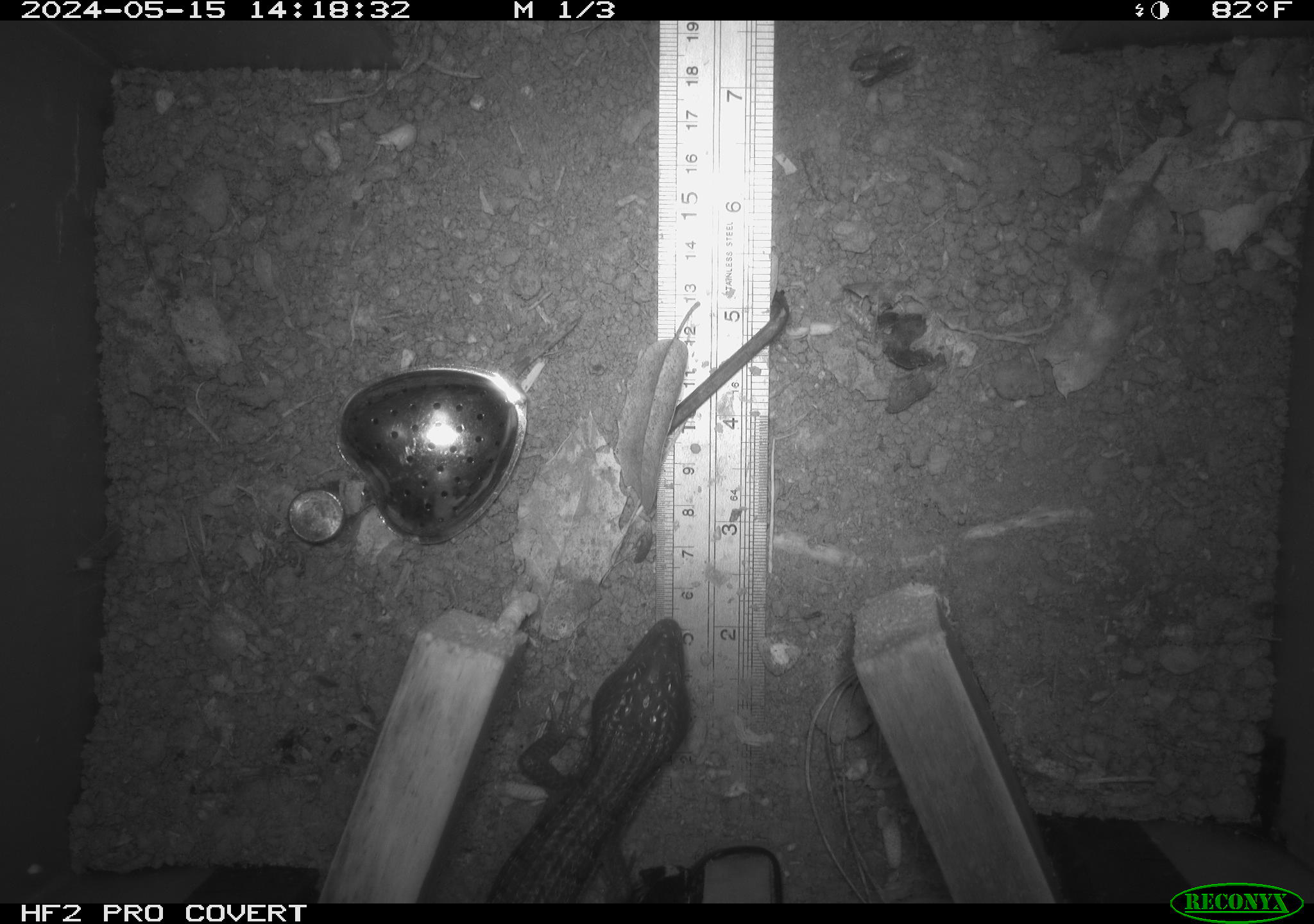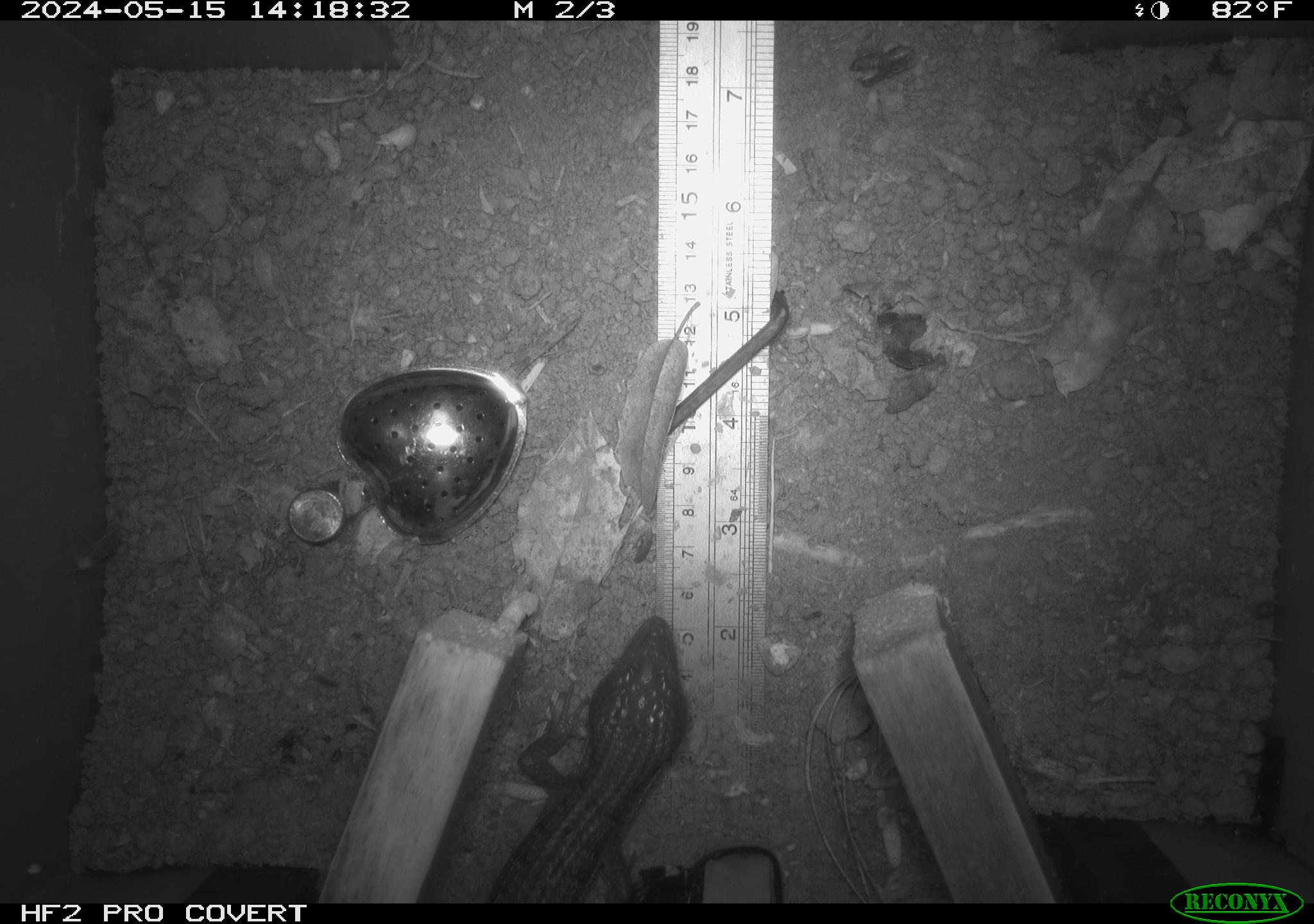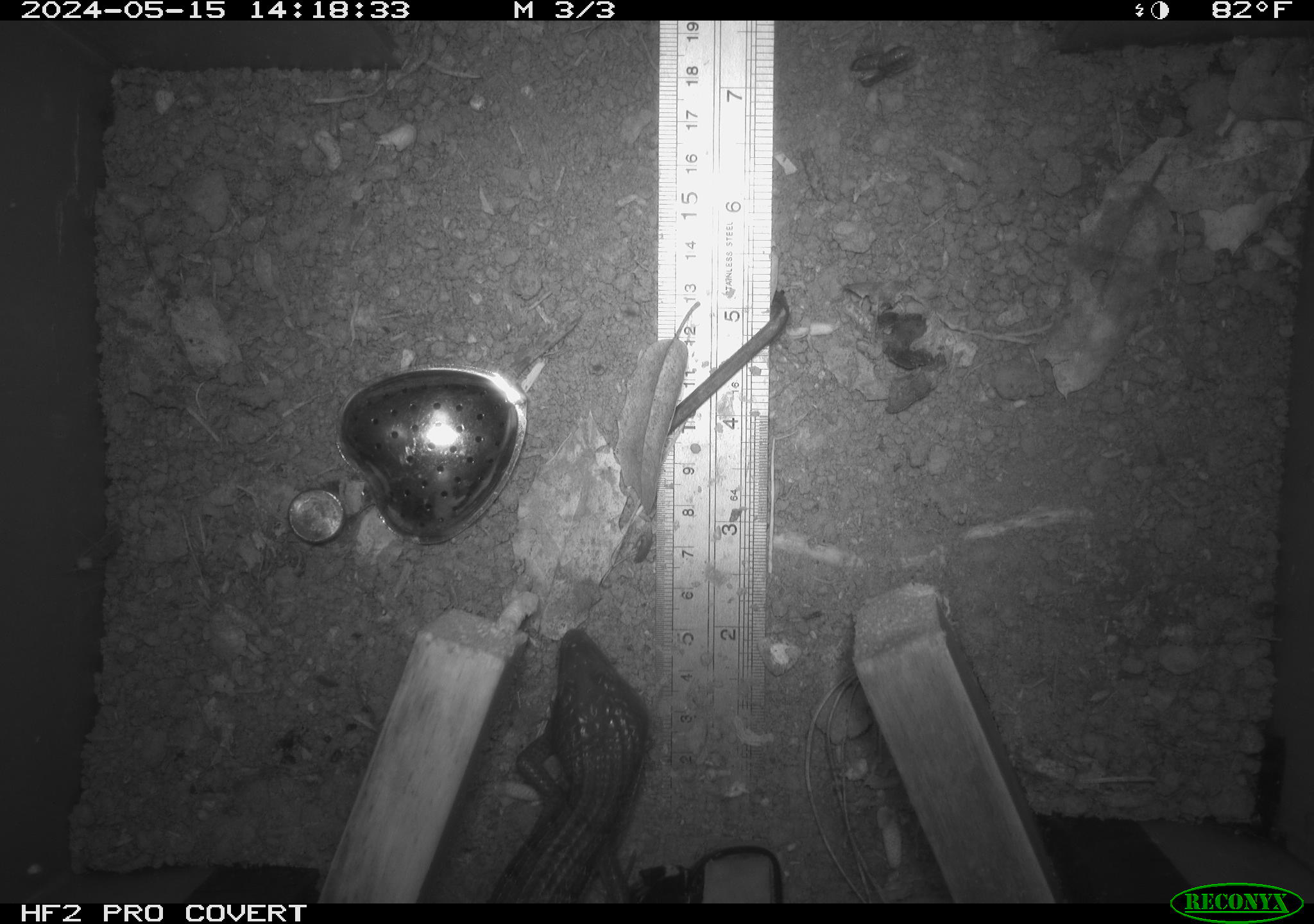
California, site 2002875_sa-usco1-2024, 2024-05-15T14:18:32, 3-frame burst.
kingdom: Animalia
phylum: Chordata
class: Reptilia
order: Squamata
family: Anguidae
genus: Elgaria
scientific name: Elgaria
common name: alligator lizards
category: elgaria species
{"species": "elgaria species (alligator lizards) (Elgaria)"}